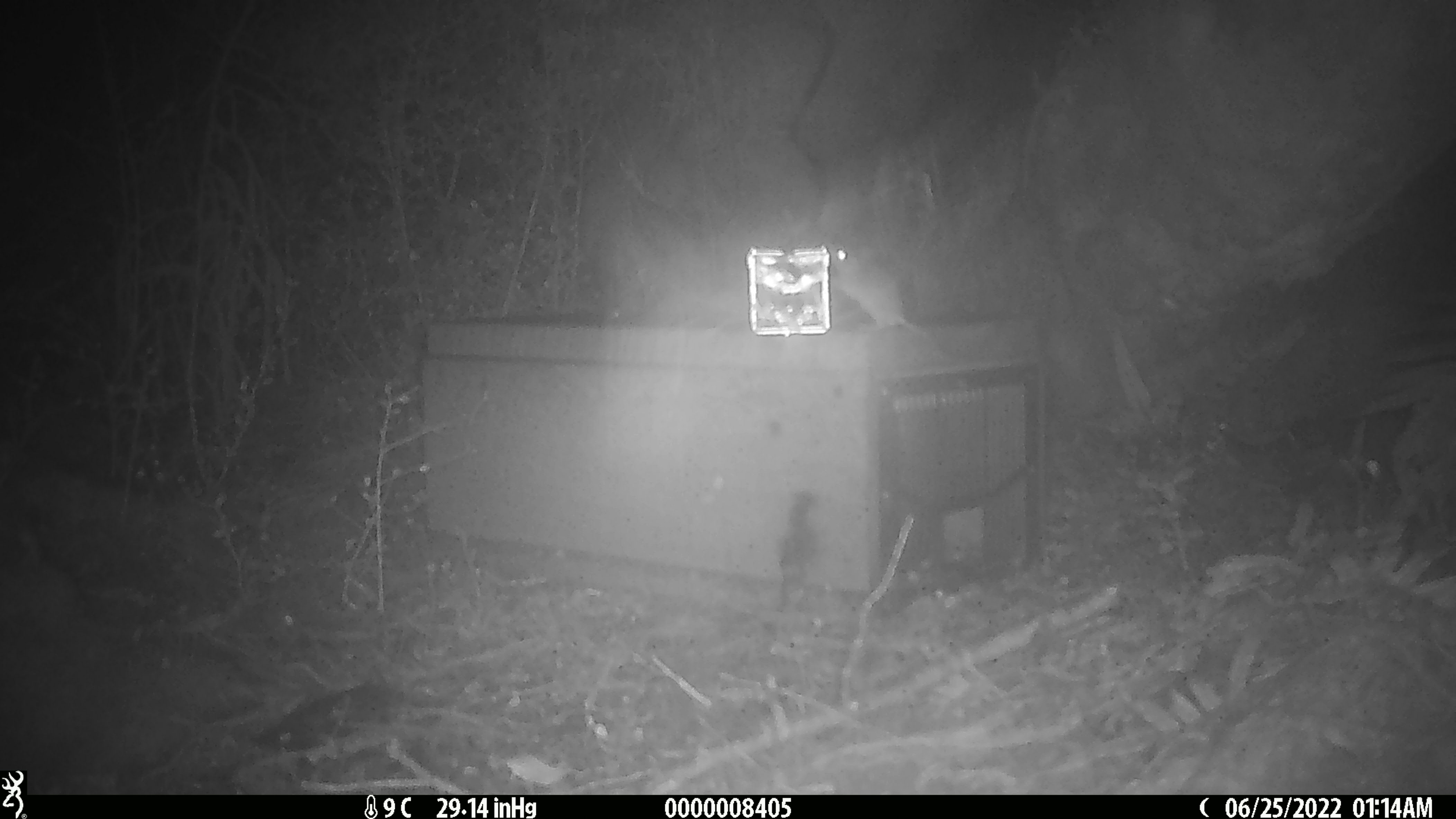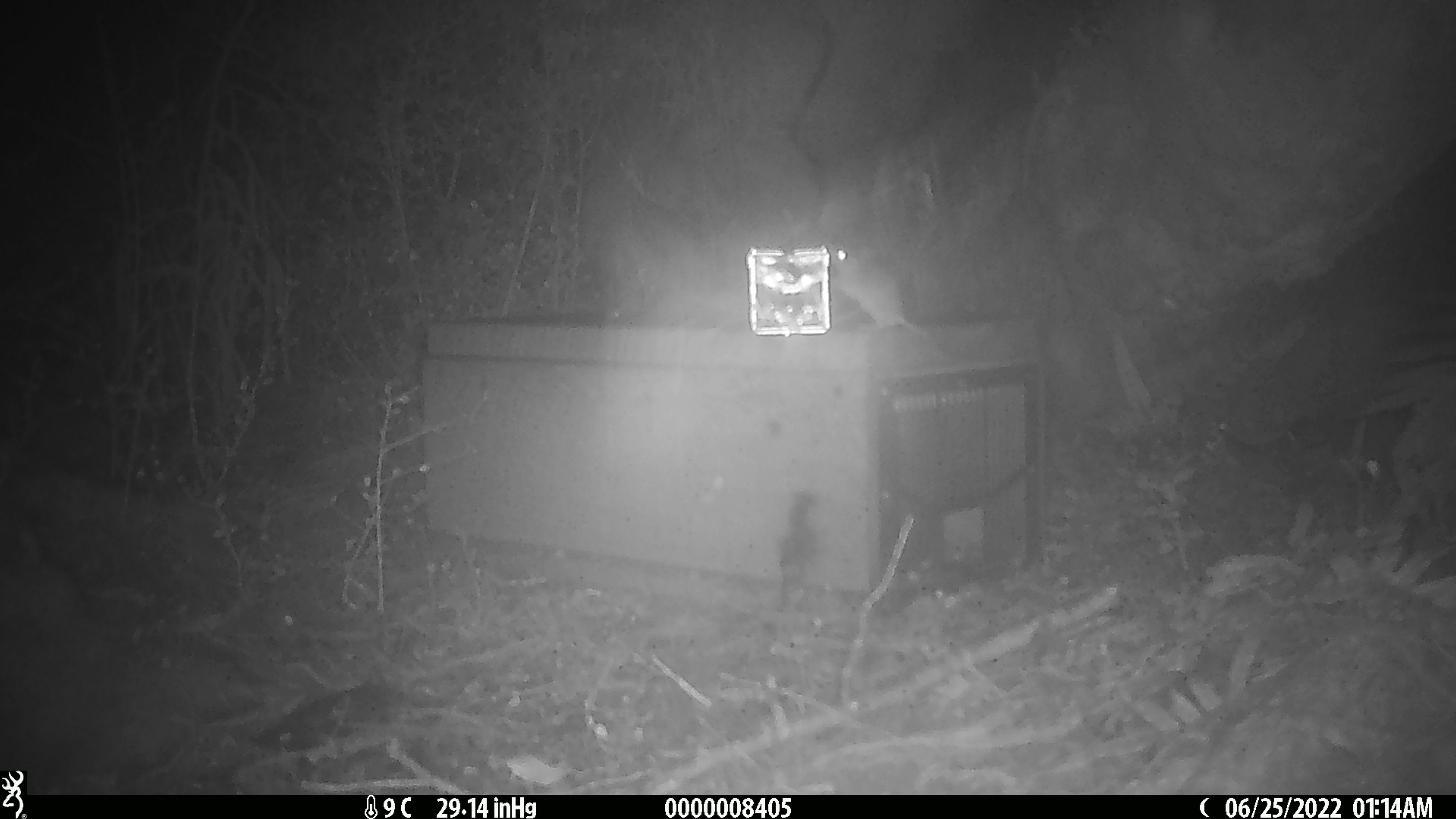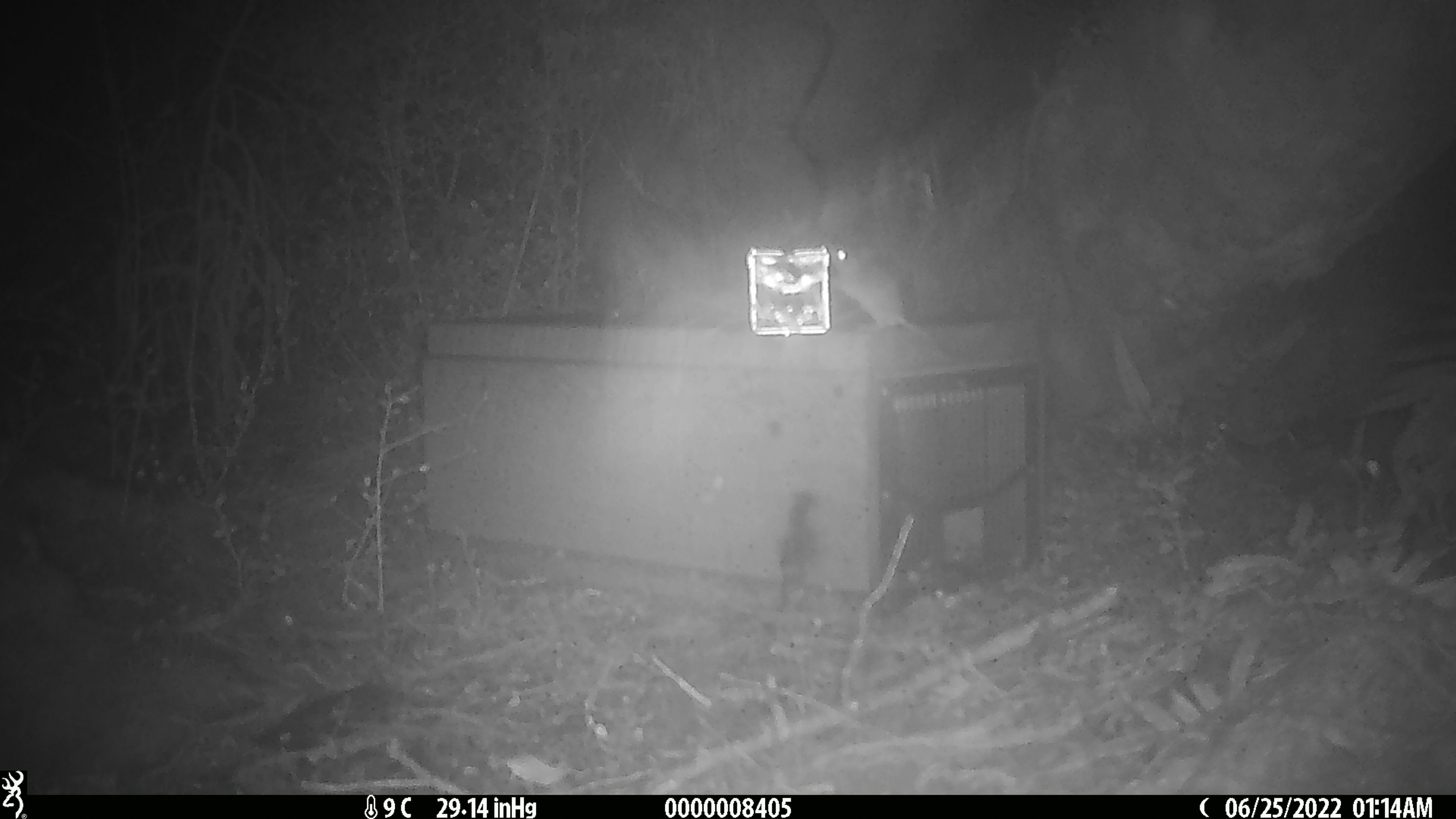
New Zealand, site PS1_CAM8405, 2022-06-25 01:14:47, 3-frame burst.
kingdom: Animalia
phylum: Chordata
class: Mammalia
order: Rodentia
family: Muridae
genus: Mus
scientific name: Mus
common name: mouse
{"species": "mouse (Mus)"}